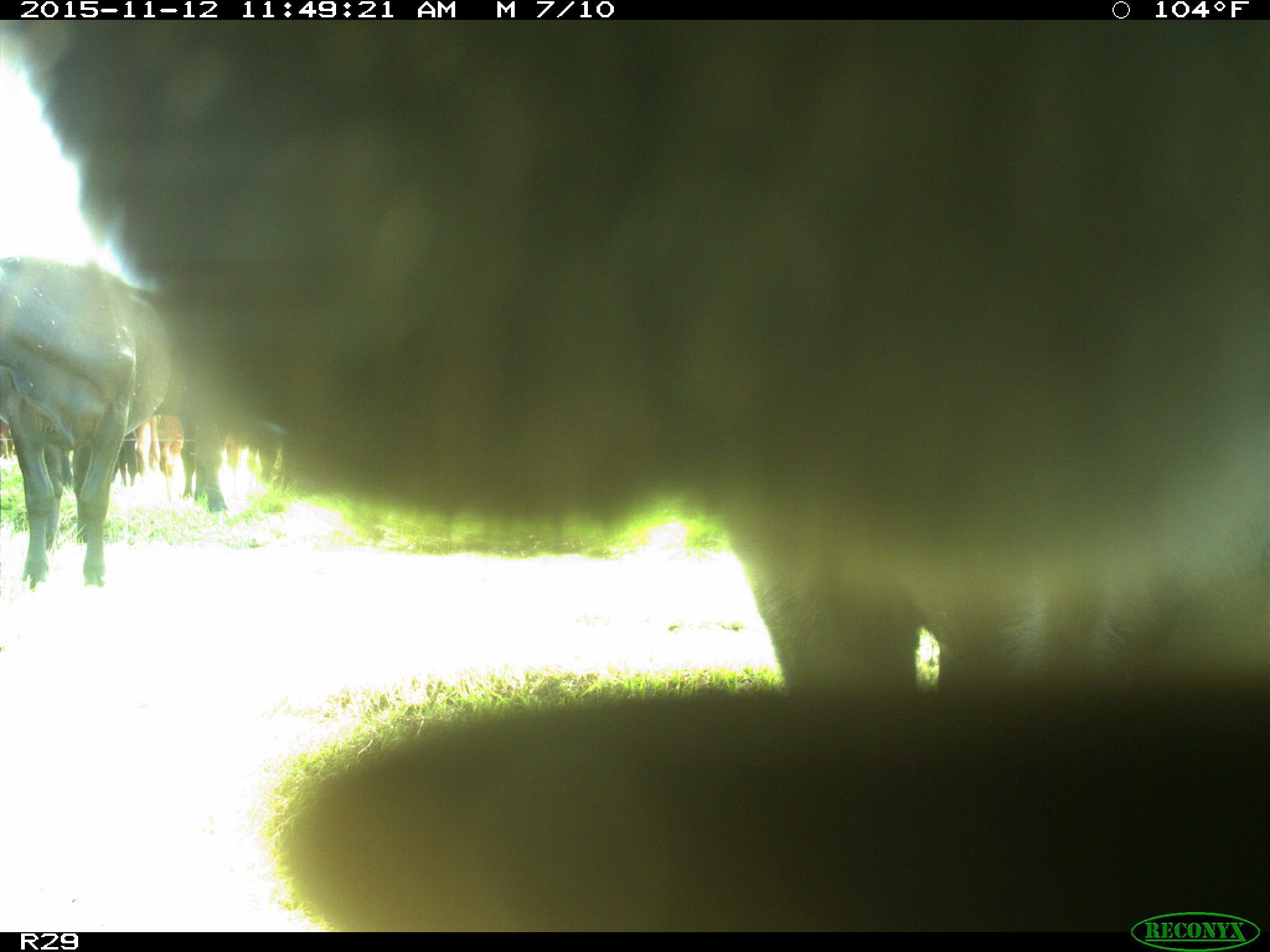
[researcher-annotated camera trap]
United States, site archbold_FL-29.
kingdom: Animalia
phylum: Chordata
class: Mammalia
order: Artiodactyla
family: Bovidae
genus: Bos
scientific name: Bos taurus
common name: domestic cow